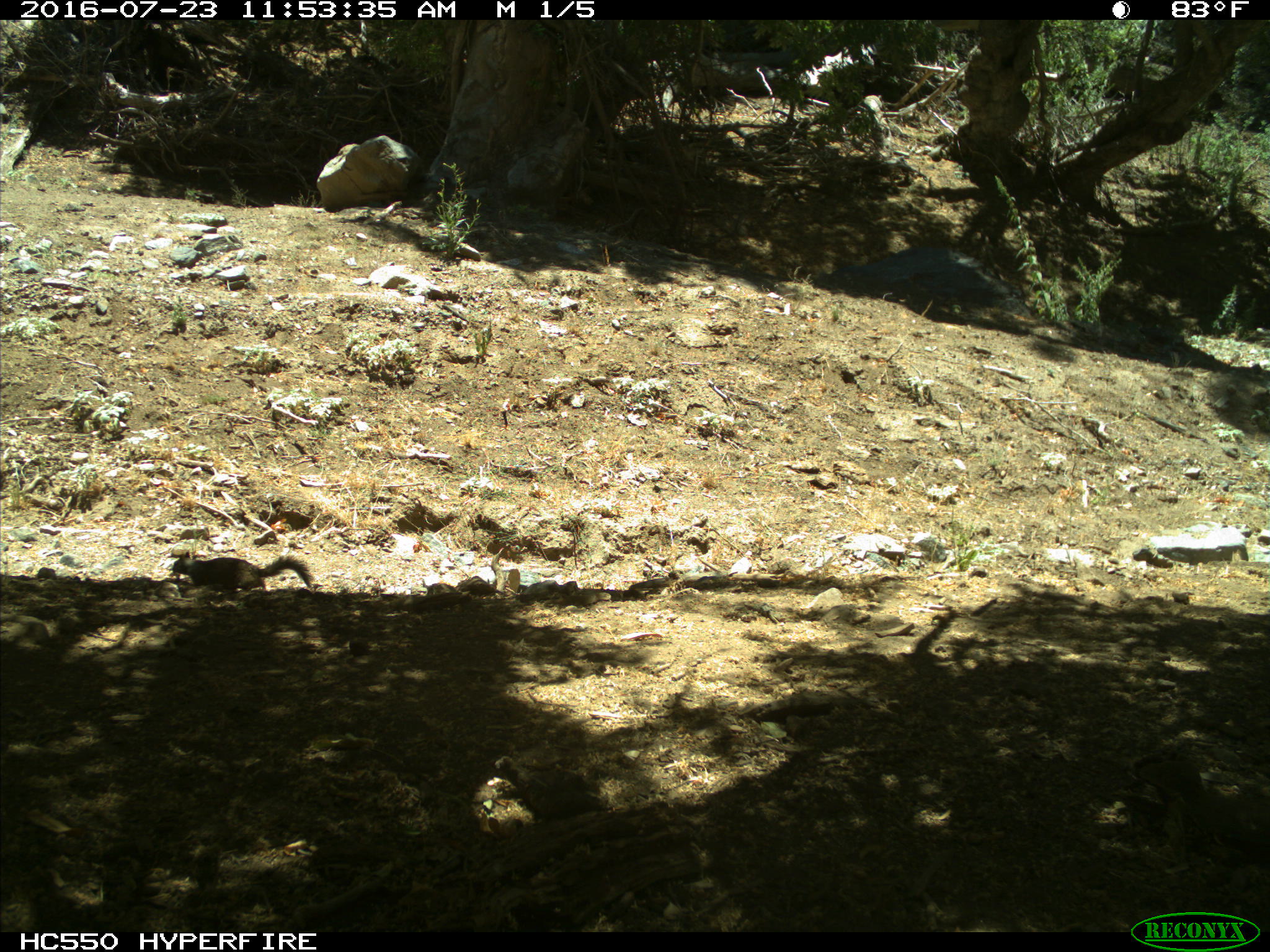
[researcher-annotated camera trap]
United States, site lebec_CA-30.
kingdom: Animalia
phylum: Chordata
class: Mammalia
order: Rodentia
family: Sciuridae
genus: Otospermophilus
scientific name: Otospermophilus beecheyi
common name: california ground squirrel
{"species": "Otospermophilus beecheyi (california ground squirrel)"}